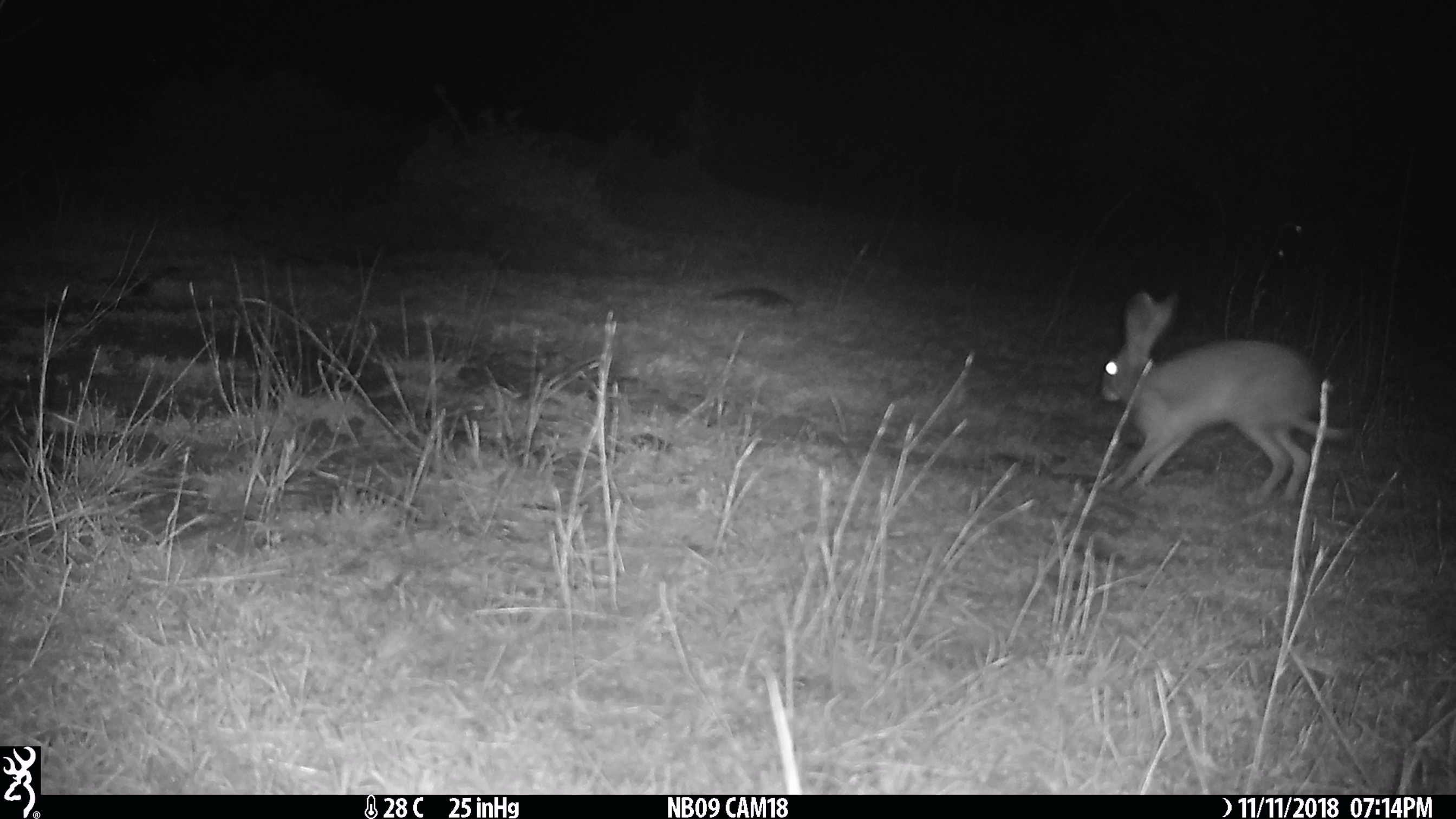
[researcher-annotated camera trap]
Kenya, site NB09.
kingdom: Animalia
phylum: Chordata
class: Mammalia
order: Lagomorpha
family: Leporidae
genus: Lepus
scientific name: Lepus capensis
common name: cape hare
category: hare